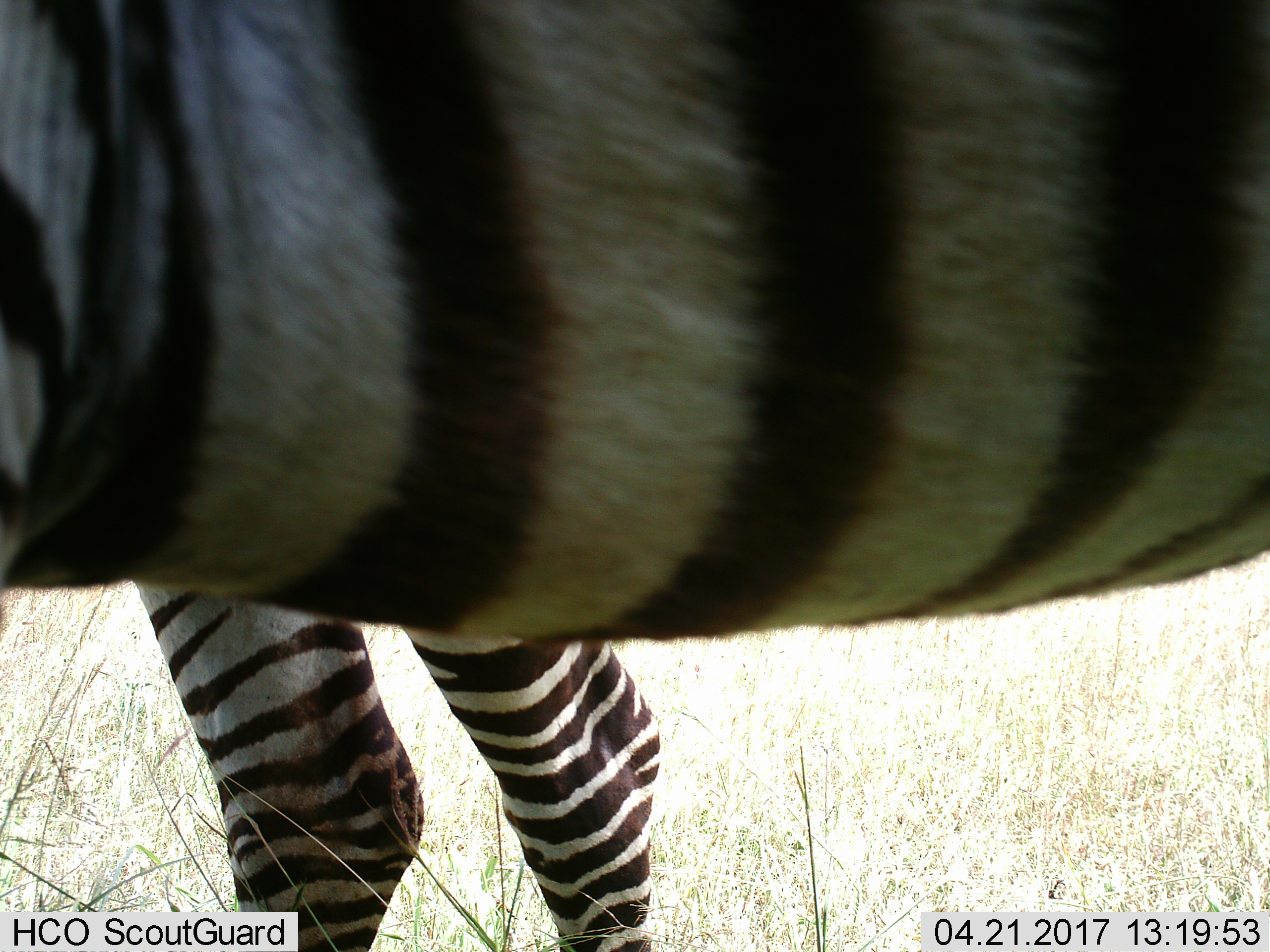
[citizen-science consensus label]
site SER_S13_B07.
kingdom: Animalia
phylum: Chordata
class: Mammalia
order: Perissodactyla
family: Equidae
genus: Equus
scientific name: Equus quagga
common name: plains zebra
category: zebraplains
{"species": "zebraplains (plains zebra) (Equus quagga)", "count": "2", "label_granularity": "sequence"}